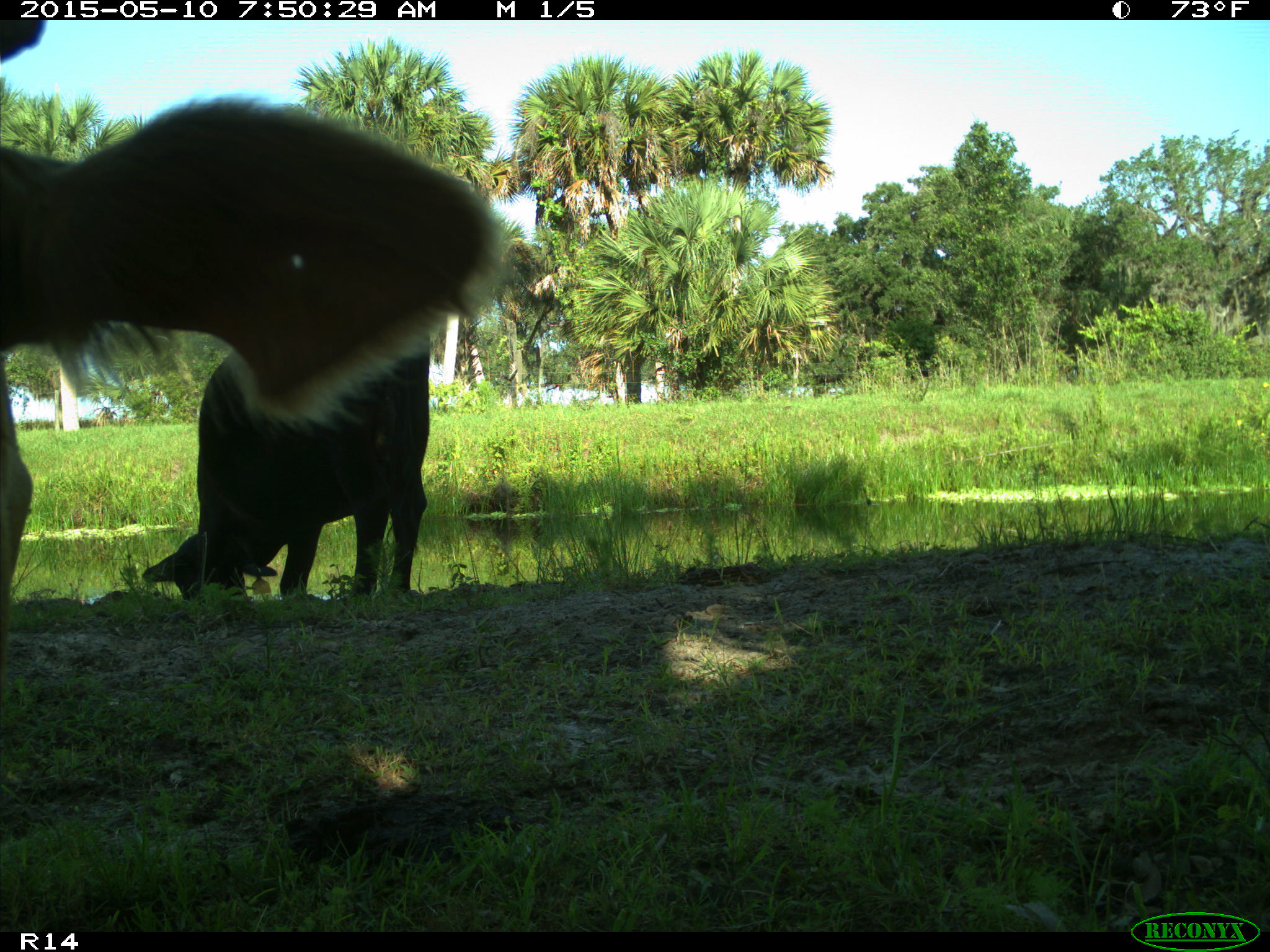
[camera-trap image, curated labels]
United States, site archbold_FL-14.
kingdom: Animalia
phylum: Chordata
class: Mammalia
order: Artiodactyla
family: Bovidae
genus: Bos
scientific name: Bos taurus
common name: domestic cow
Bos taurus (domestic cow).